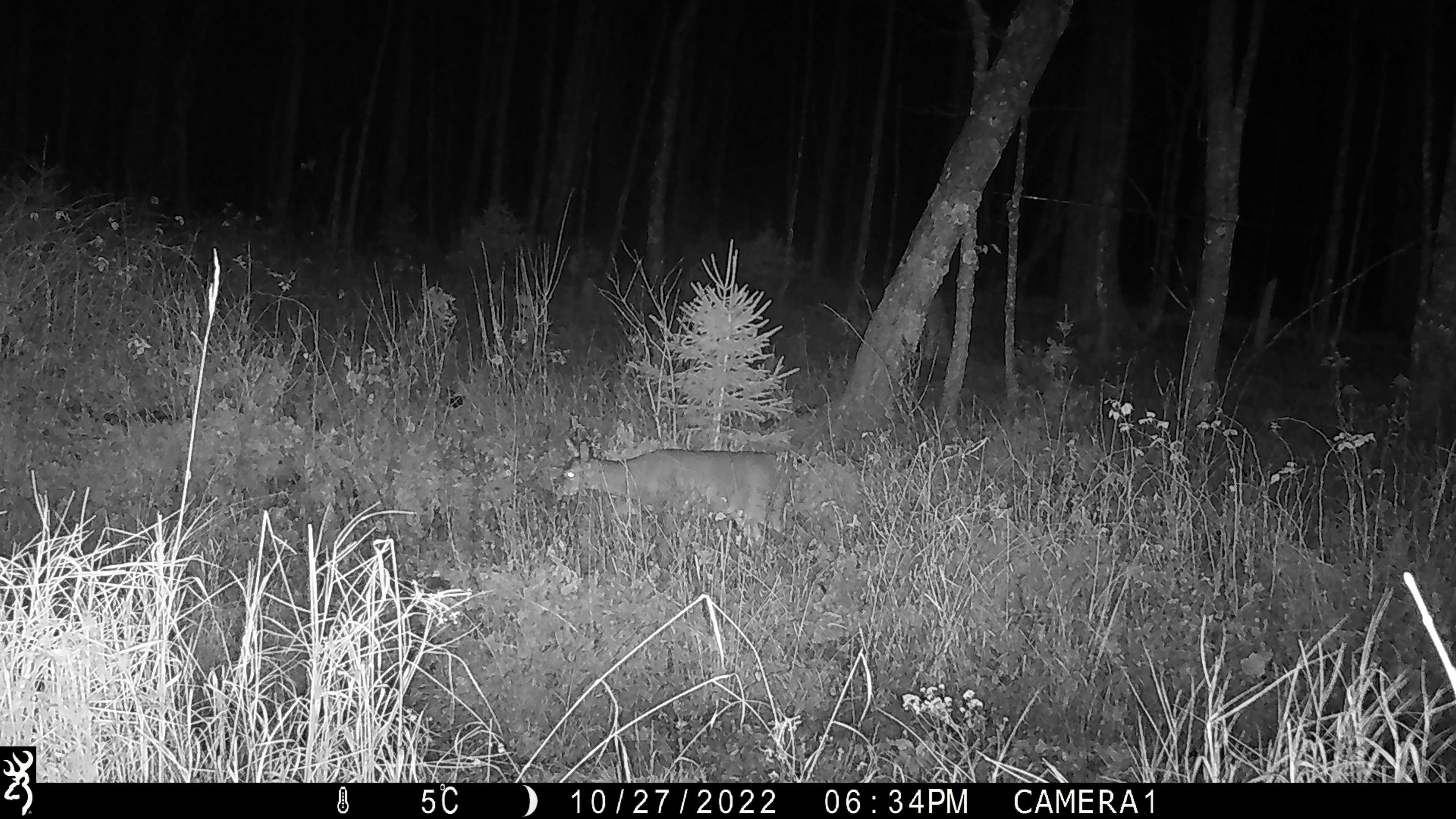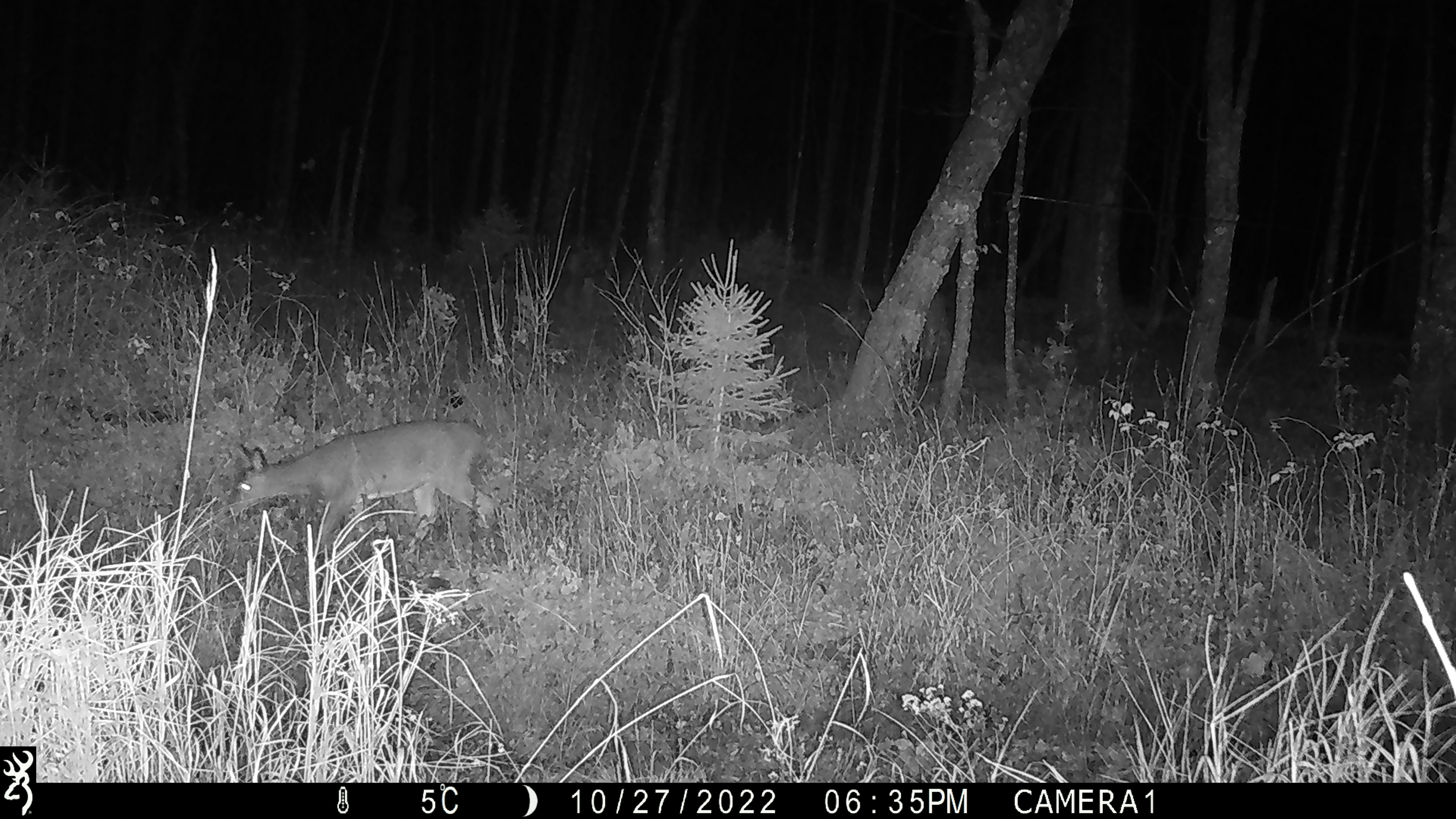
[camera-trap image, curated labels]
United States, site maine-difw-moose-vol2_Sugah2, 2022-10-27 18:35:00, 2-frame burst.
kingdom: Animalia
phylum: Chordata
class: Mammalia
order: Artiodactyla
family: Cervidae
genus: Odocoileus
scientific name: Odocoileus virginianus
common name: white-tailed deer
White-tailed deer (Odocoileus virginianus).